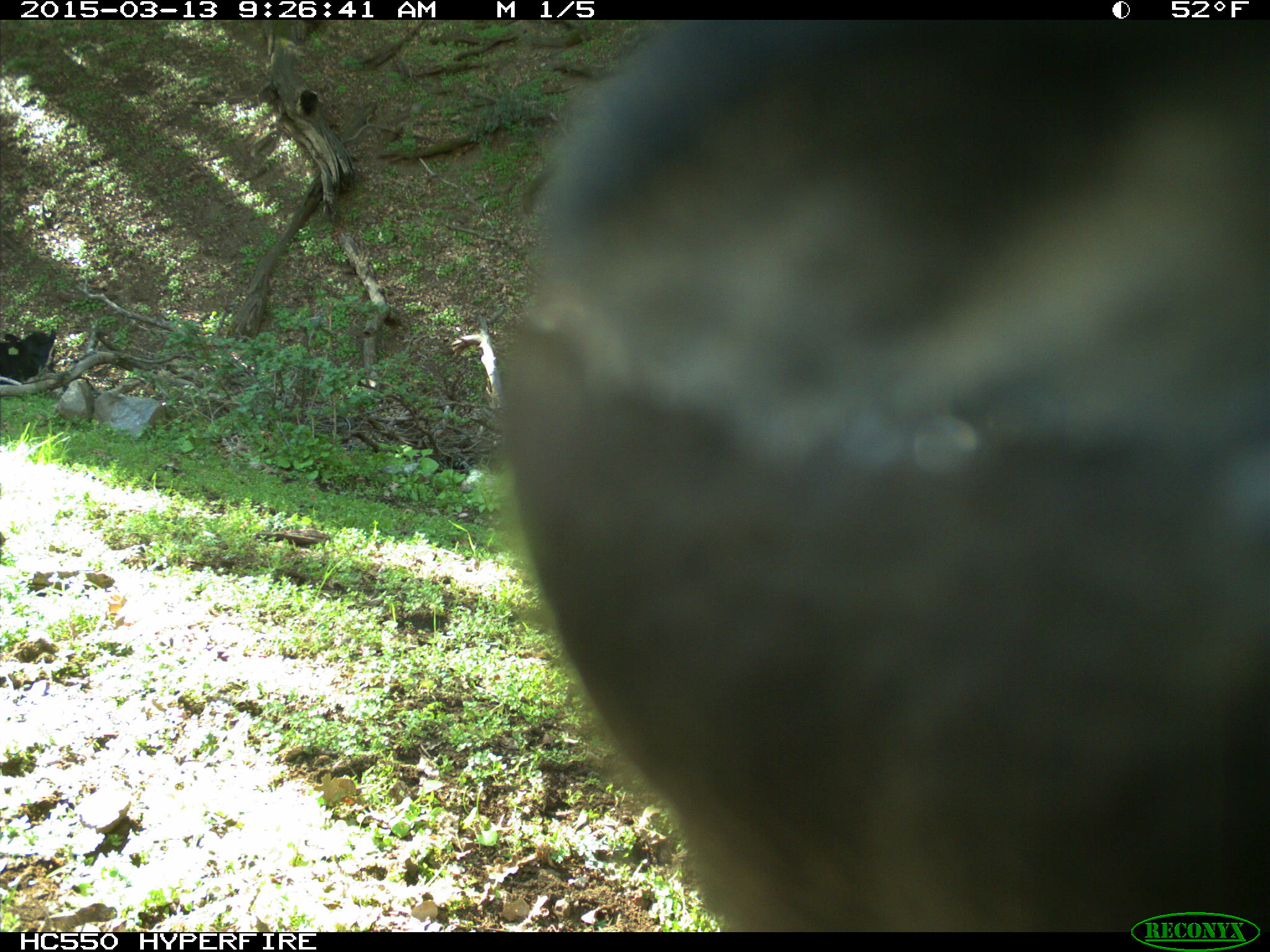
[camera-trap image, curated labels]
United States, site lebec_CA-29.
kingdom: Animalia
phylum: Chordata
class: Mammalia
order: Artiodactyla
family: Bovidae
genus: Bos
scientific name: Bos taurus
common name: domestic cow